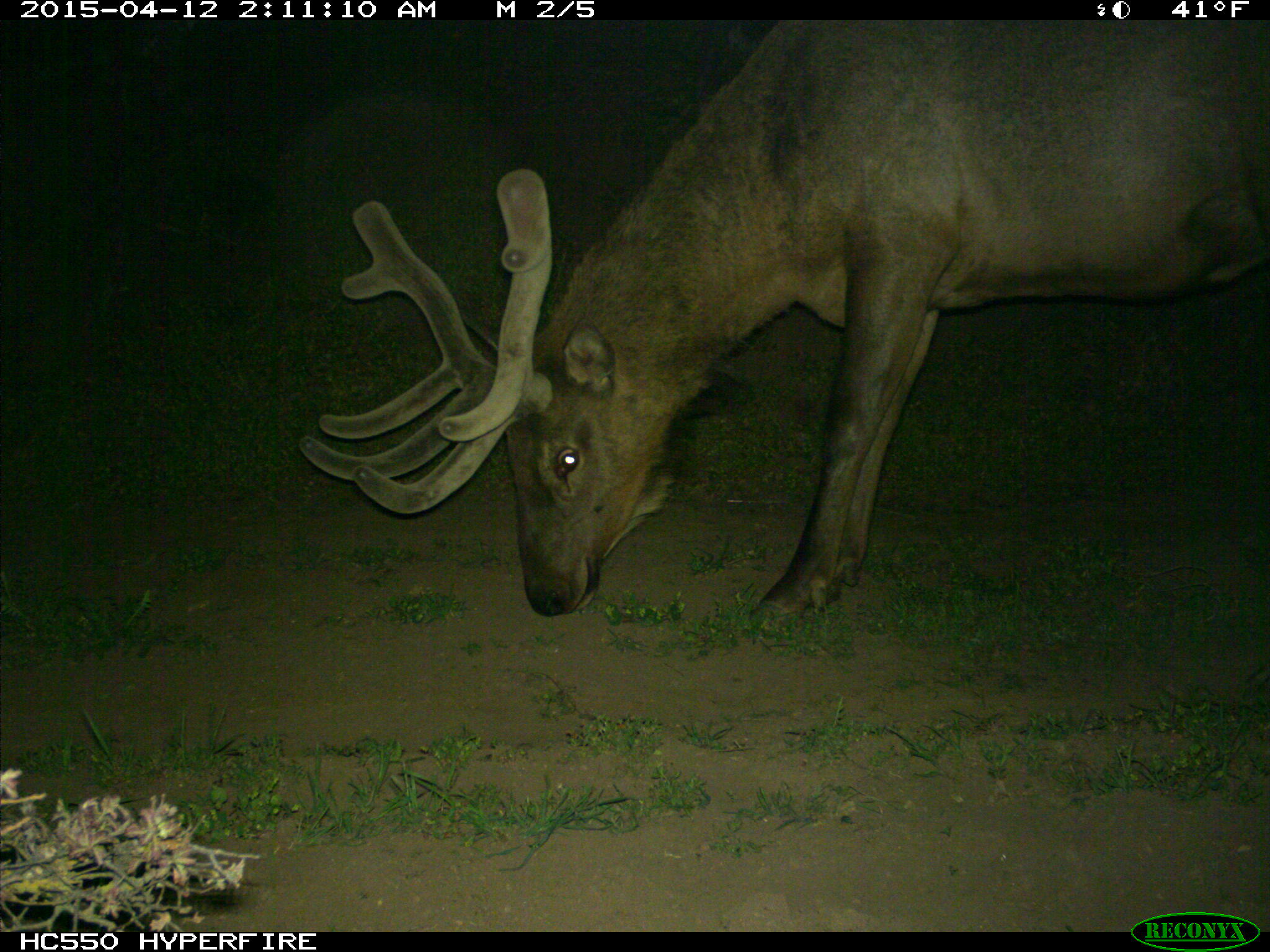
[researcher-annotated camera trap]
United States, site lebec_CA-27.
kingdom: Animalia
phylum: Chordata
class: Mammalia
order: Artiodactyla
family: Cervidae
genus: Cervus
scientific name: Cervus canadensis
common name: elk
Cervus canadensis (elk).